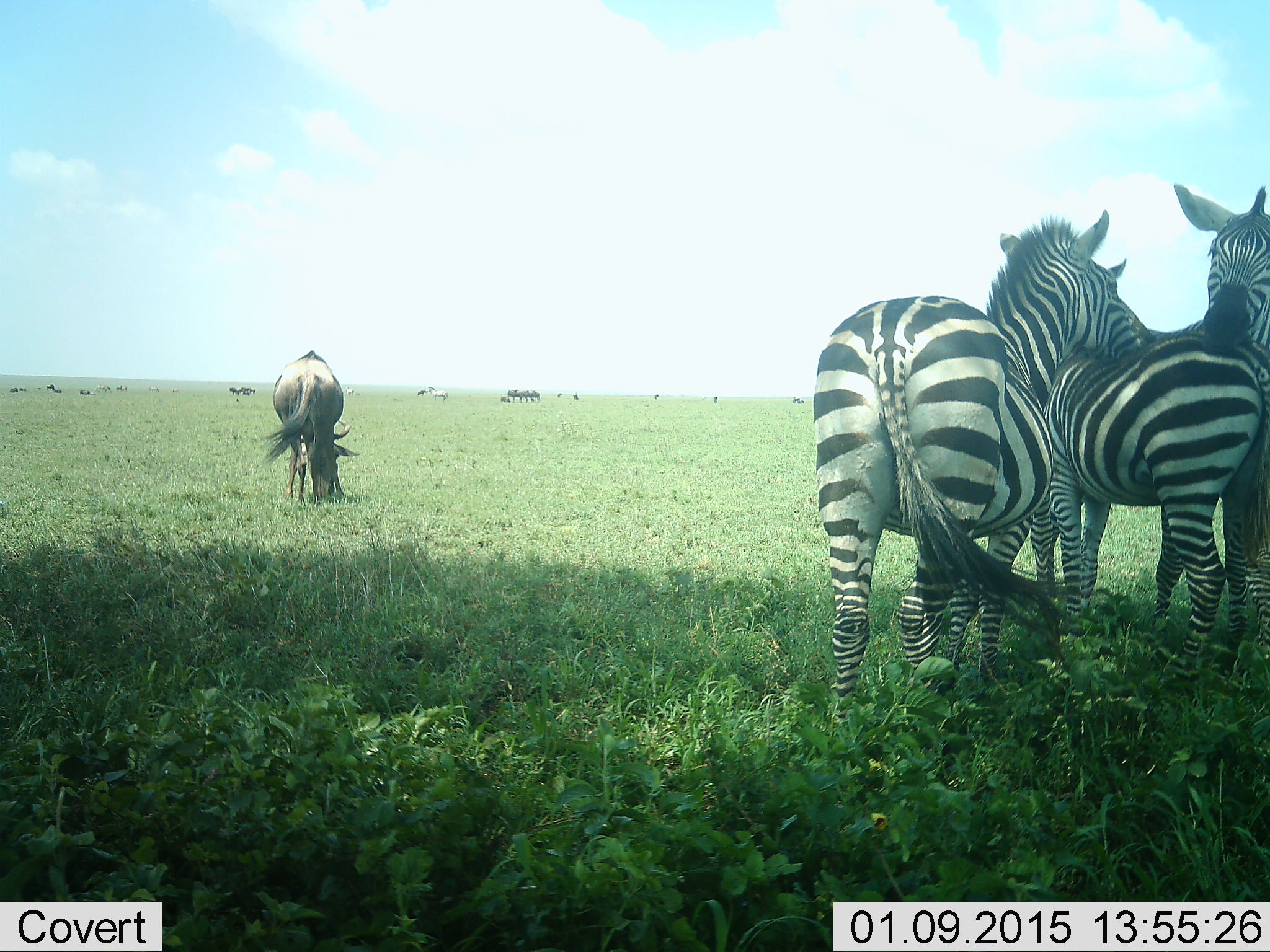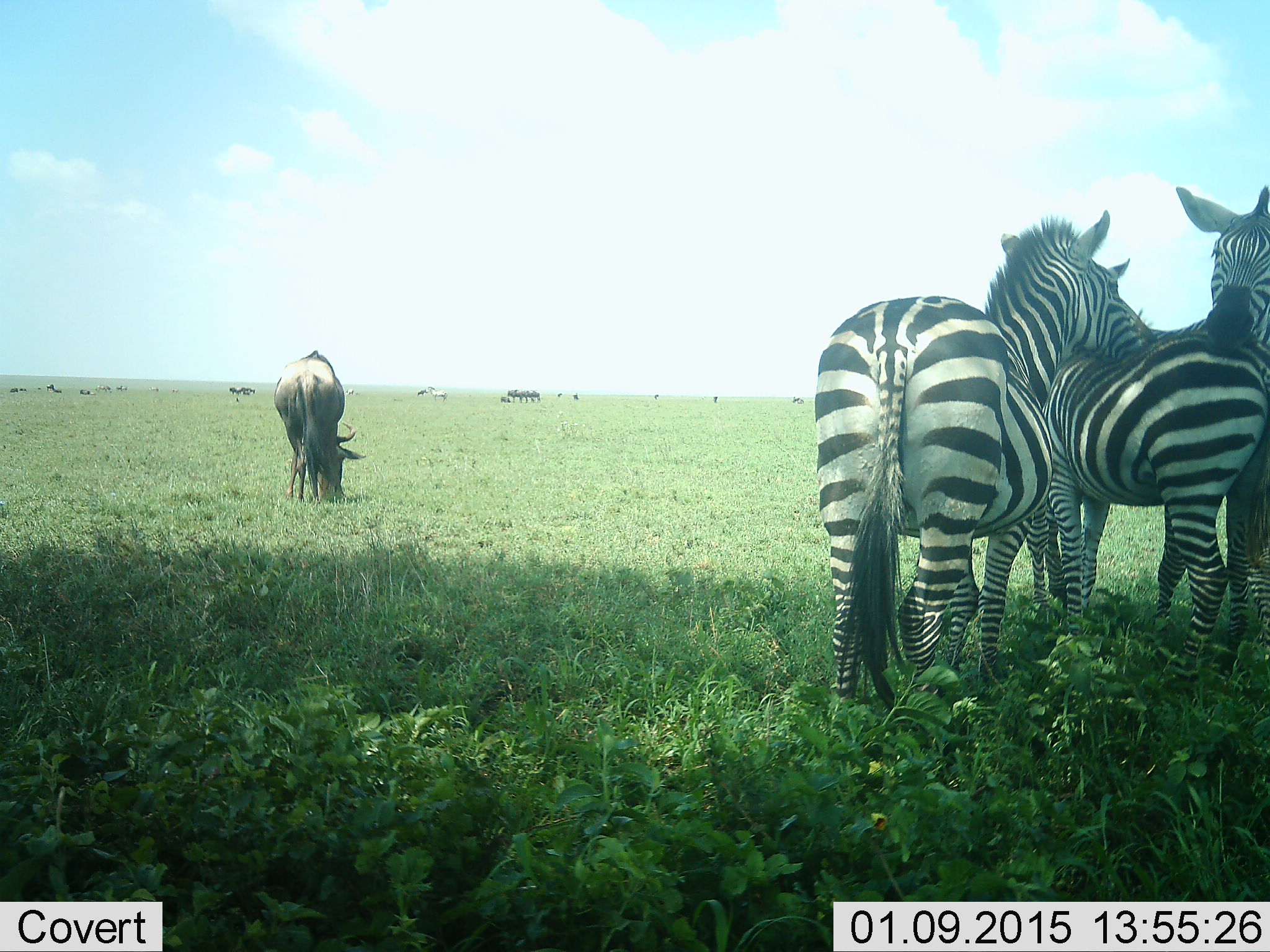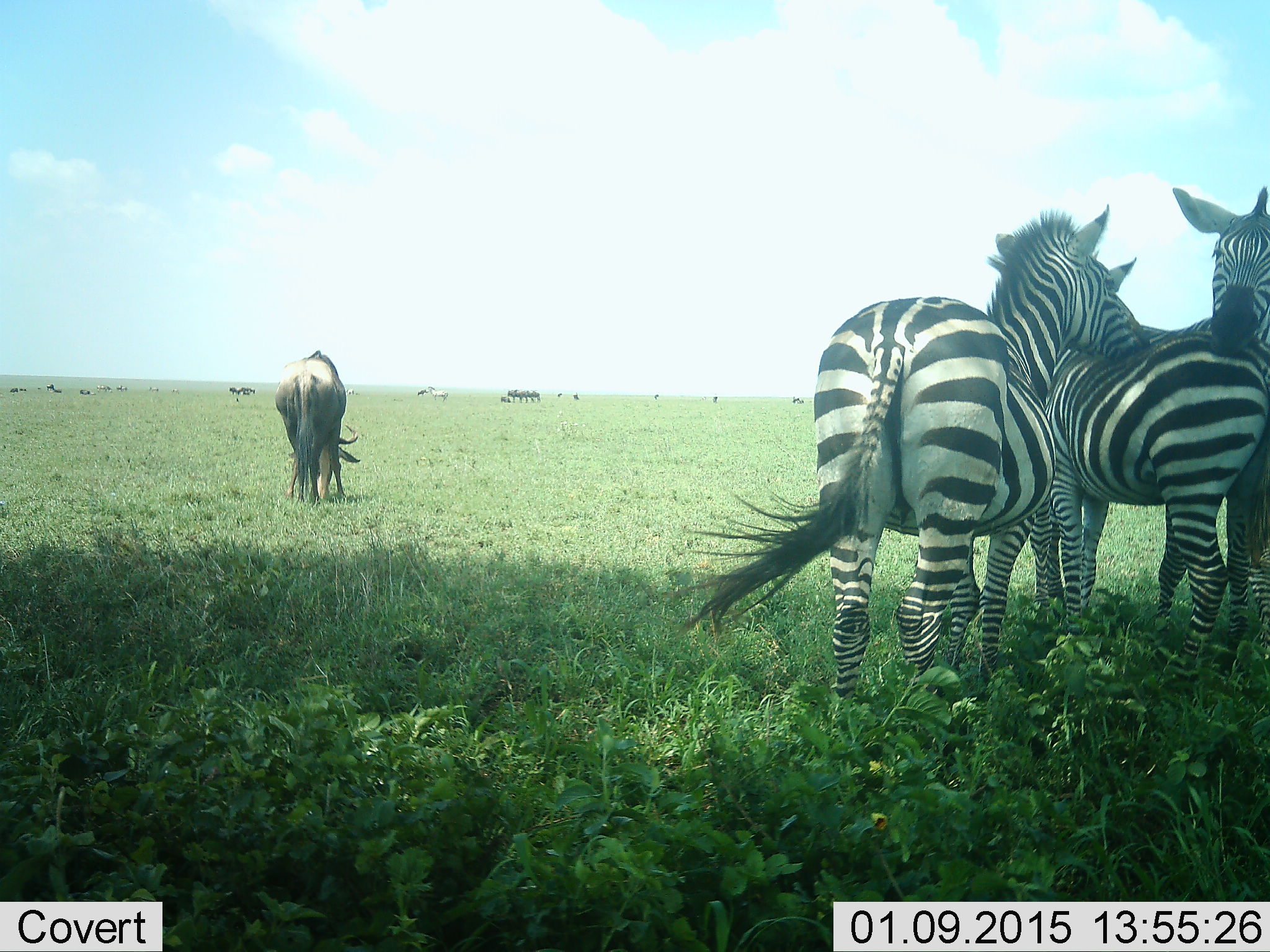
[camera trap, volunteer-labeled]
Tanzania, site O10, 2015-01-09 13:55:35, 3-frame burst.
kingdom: Animalia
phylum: Chordata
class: Mammalia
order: Artiodactyla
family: Bovidae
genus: Connochaetes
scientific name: Connochaetes taurinus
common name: blue wildebeest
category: wildebeest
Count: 11-50.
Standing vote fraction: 50%.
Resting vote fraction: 0%.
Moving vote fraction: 10%.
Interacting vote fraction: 0%.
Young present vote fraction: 0%.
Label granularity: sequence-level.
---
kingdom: Animalia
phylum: Chordata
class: Mammalia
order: Perissodactyla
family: Equidae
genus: Equus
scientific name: Equus quagga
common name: plains zebra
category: zebra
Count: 3.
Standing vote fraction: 83%.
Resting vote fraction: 0%.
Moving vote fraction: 0%.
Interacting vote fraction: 58%.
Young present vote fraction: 0%.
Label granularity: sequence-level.